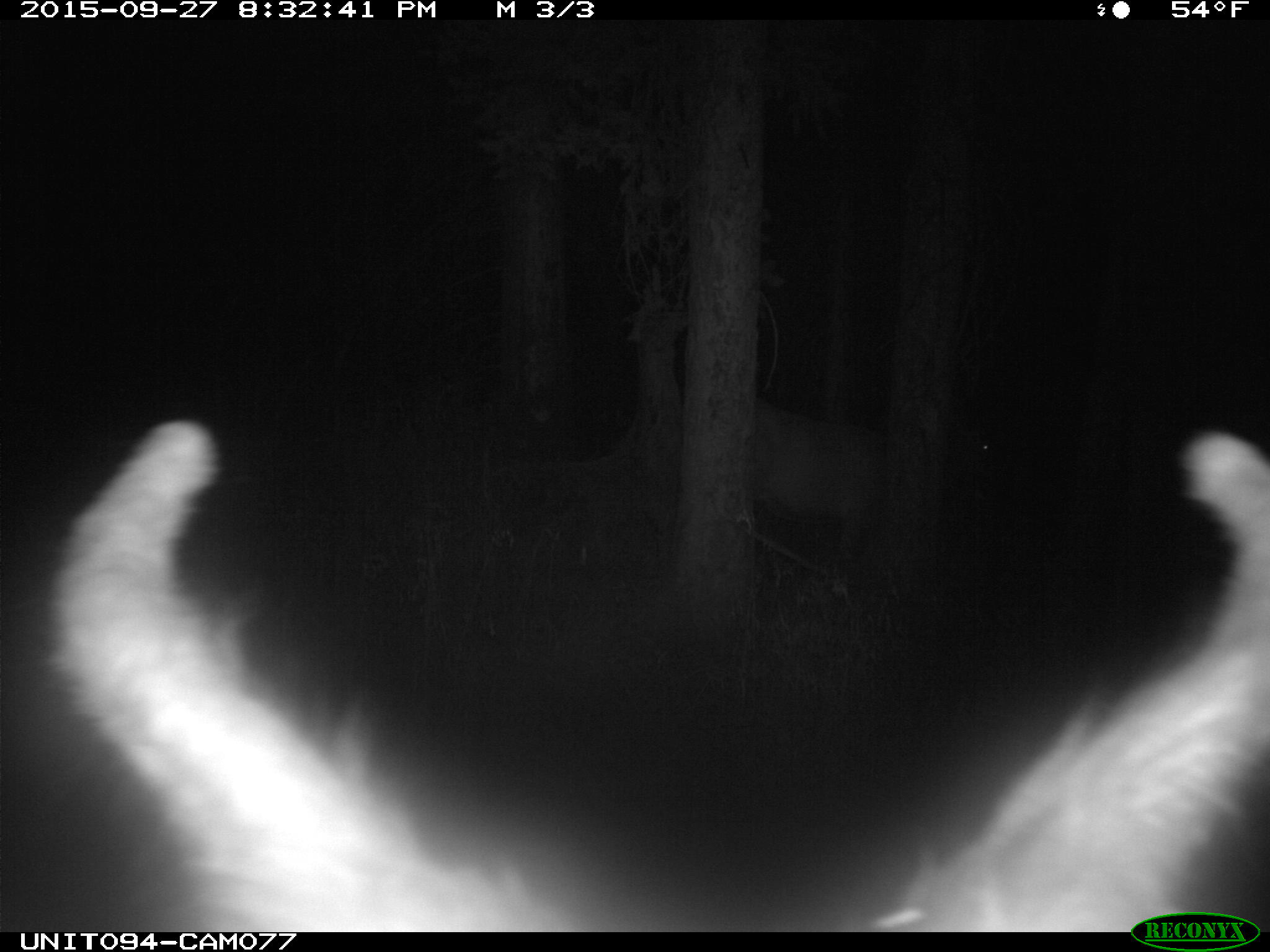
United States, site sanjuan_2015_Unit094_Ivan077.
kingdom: Animalia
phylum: Chordata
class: Mammalia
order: Artiodactyla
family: Cervidae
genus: Cervus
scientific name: Cervus elaphus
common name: red deer